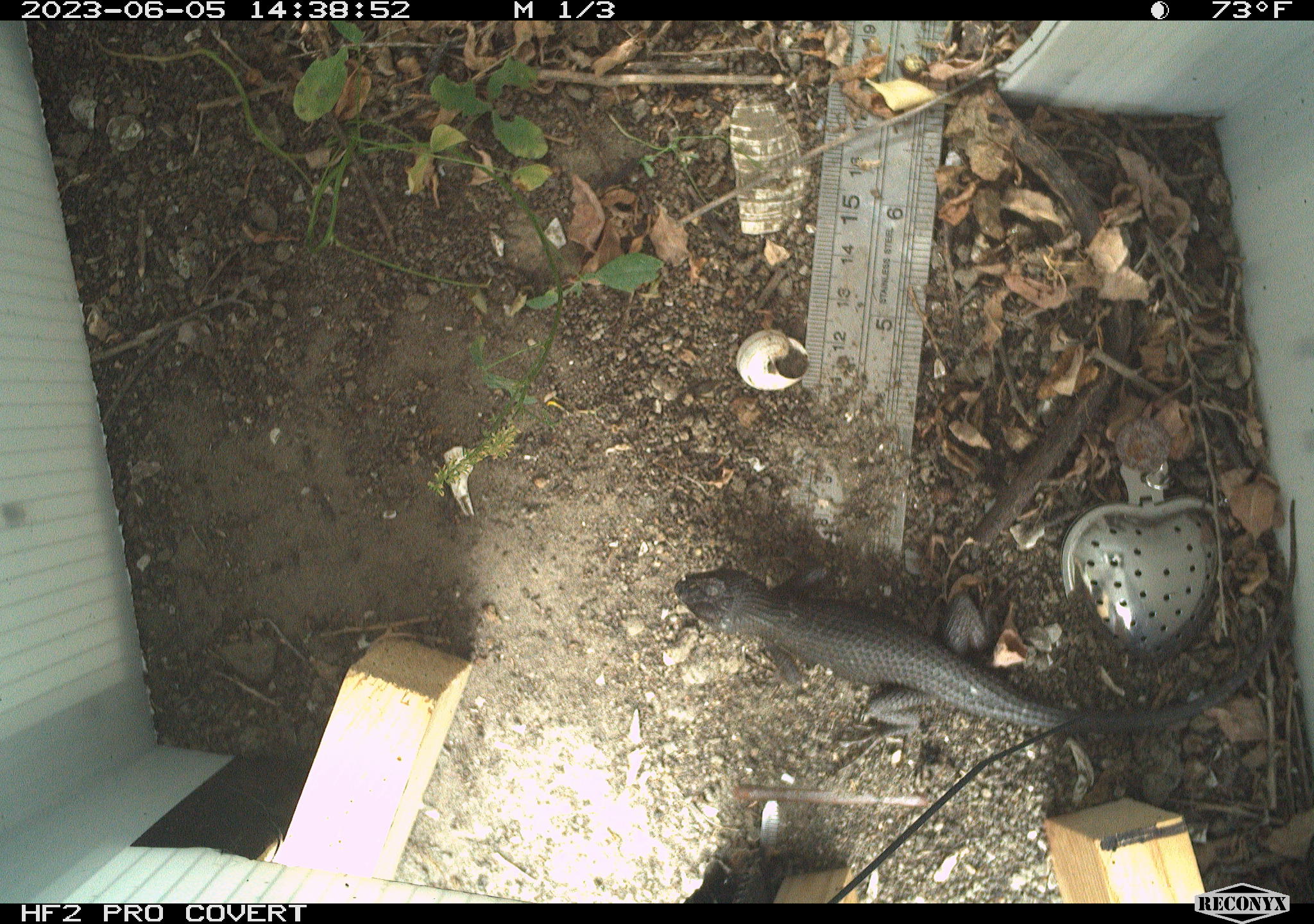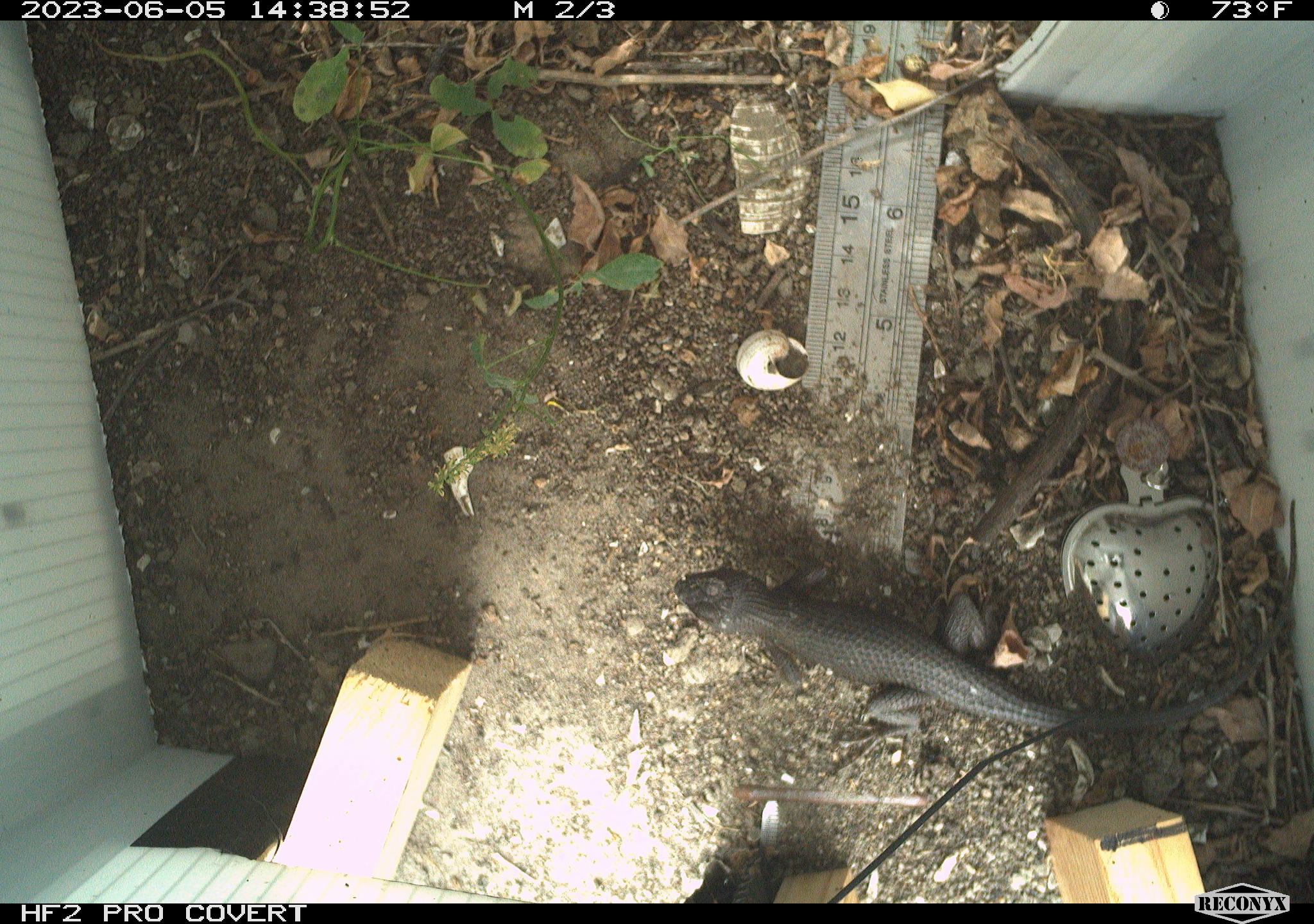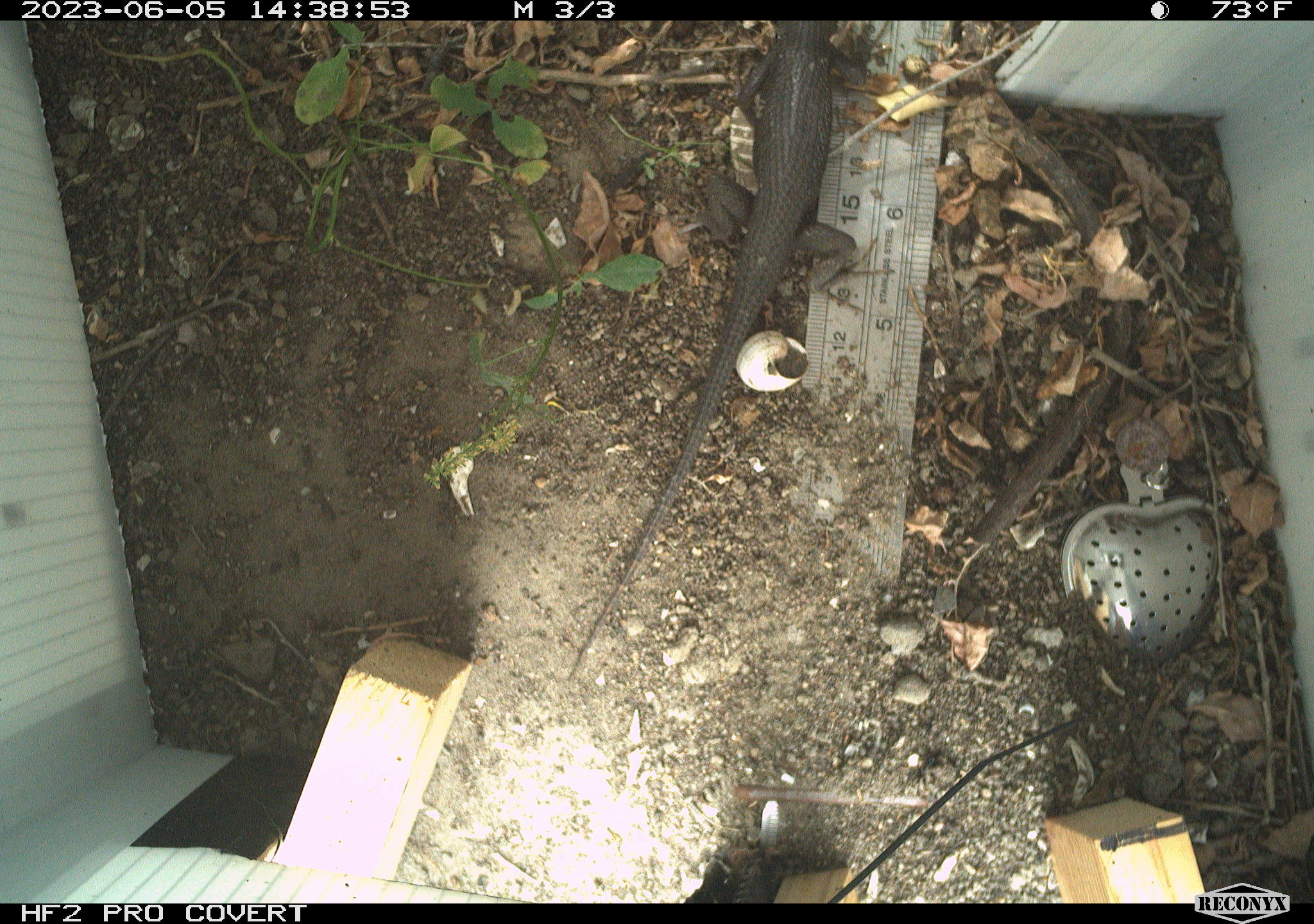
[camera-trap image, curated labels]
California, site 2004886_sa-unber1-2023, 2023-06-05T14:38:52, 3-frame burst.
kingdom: Animalia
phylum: Chordata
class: Reptilia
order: Squamata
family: Phrynosomatidae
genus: Sceloporus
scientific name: Sceloporus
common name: spiny lizards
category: sceloporus species